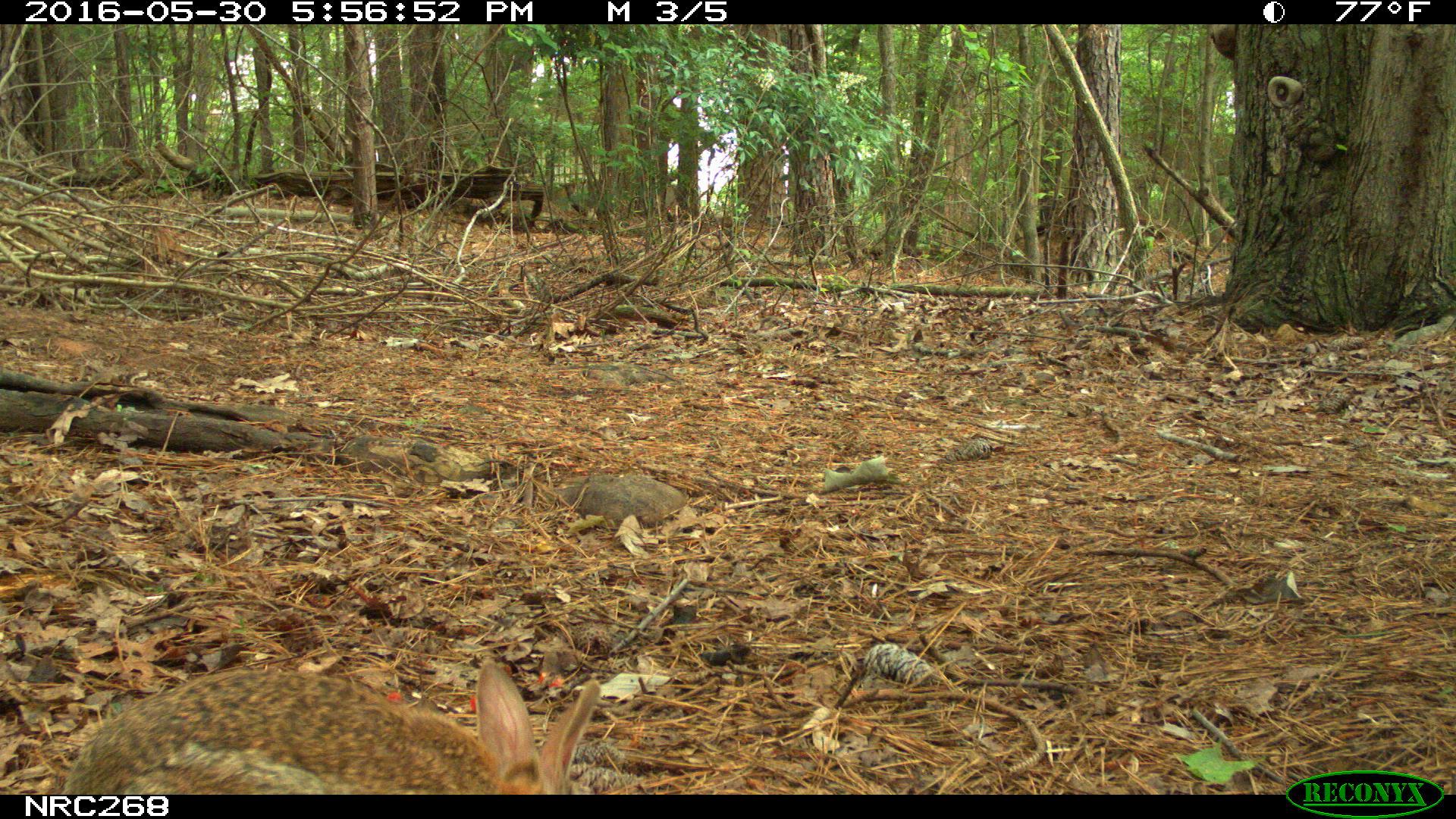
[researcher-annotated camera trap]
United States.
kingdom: Animalia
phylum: Chordata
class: Mammalia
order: Lagomorpha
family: Leporidae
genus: Sylvilagus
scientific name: Sylvilagus floridanus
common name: eastern cottontail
Eastern Cottontail (Sylvilagus floridanus).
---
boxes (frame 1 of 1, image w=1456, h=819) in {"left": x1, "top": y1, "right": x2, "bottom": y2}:
Eastern Cottontail: {"left": 43, "top": 635, "right": 660, "bottom": 806}